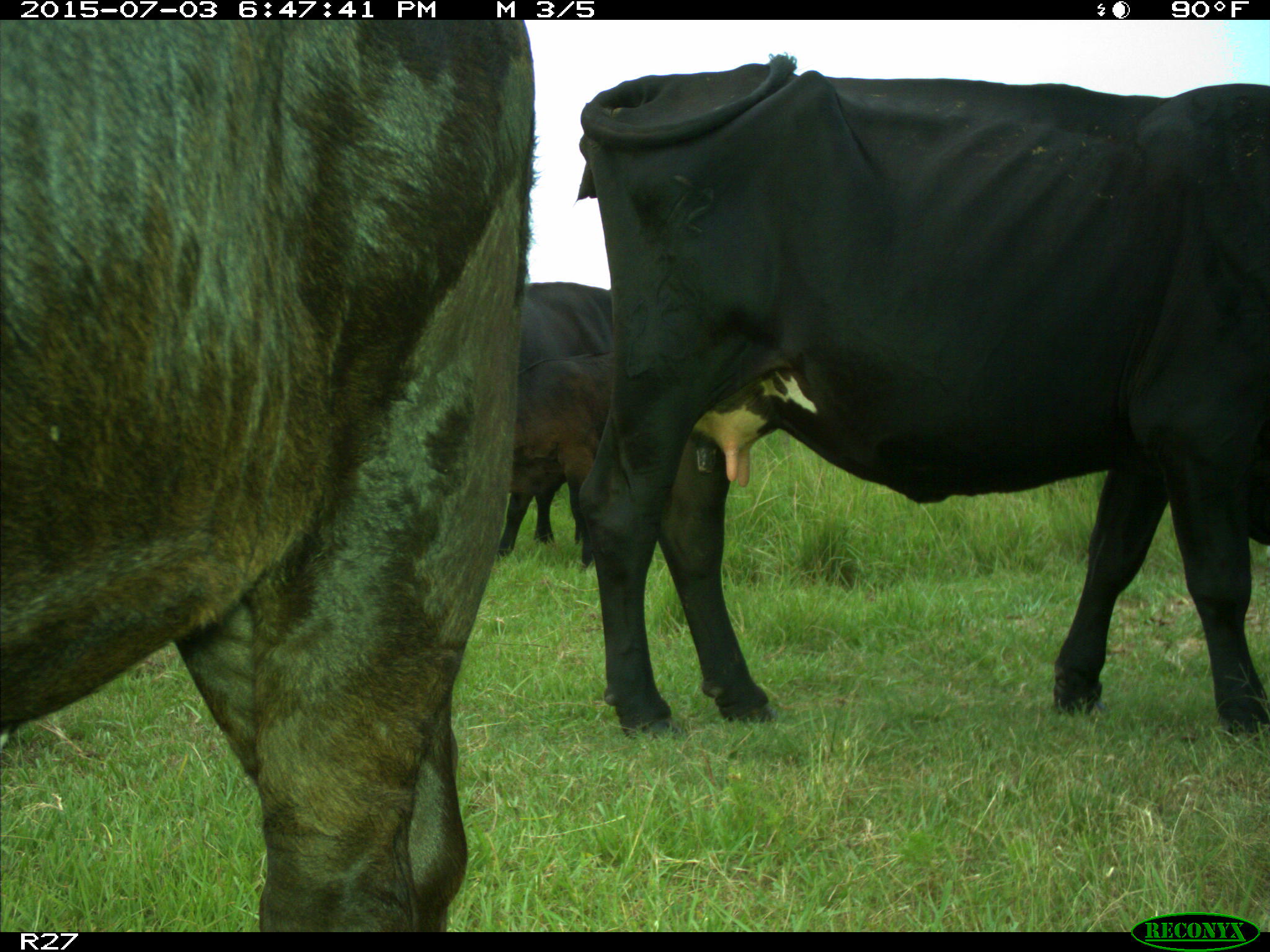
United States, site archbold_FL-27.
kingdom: Animalia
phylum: Chordata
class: Mammalia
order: Artiodactyla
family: Bovidae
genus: Bos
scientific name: Bos taurus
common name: domestic cow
Bos taurus (domestic cow).